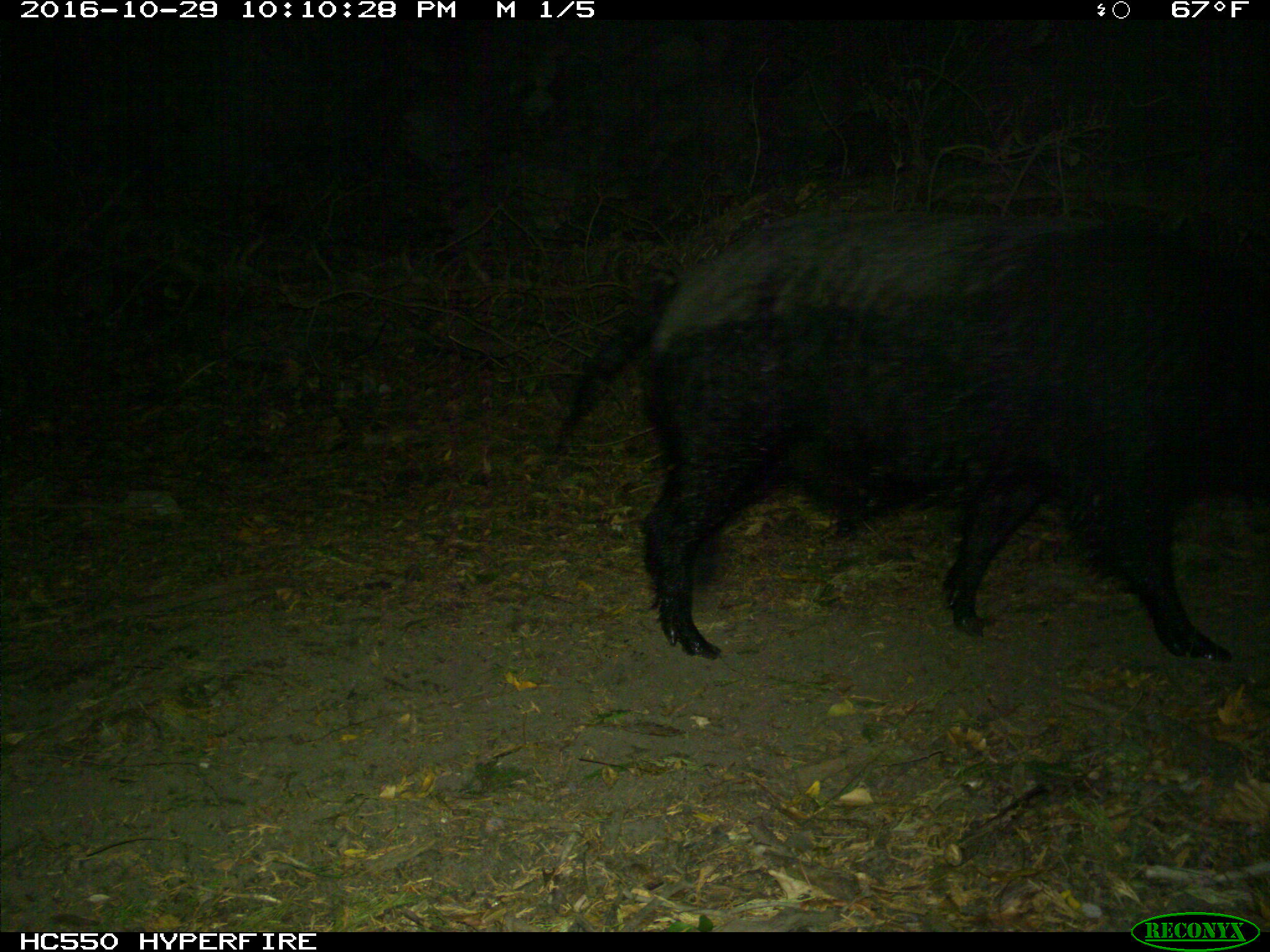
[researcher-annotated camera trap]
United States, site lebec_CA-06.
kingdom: Animalia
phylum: Chordata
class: Mammalia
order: Artiodactyla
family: Suidae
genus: Sus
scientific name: Sus scrofa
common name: wild boar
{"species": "Sus scrofa (wild boar)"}